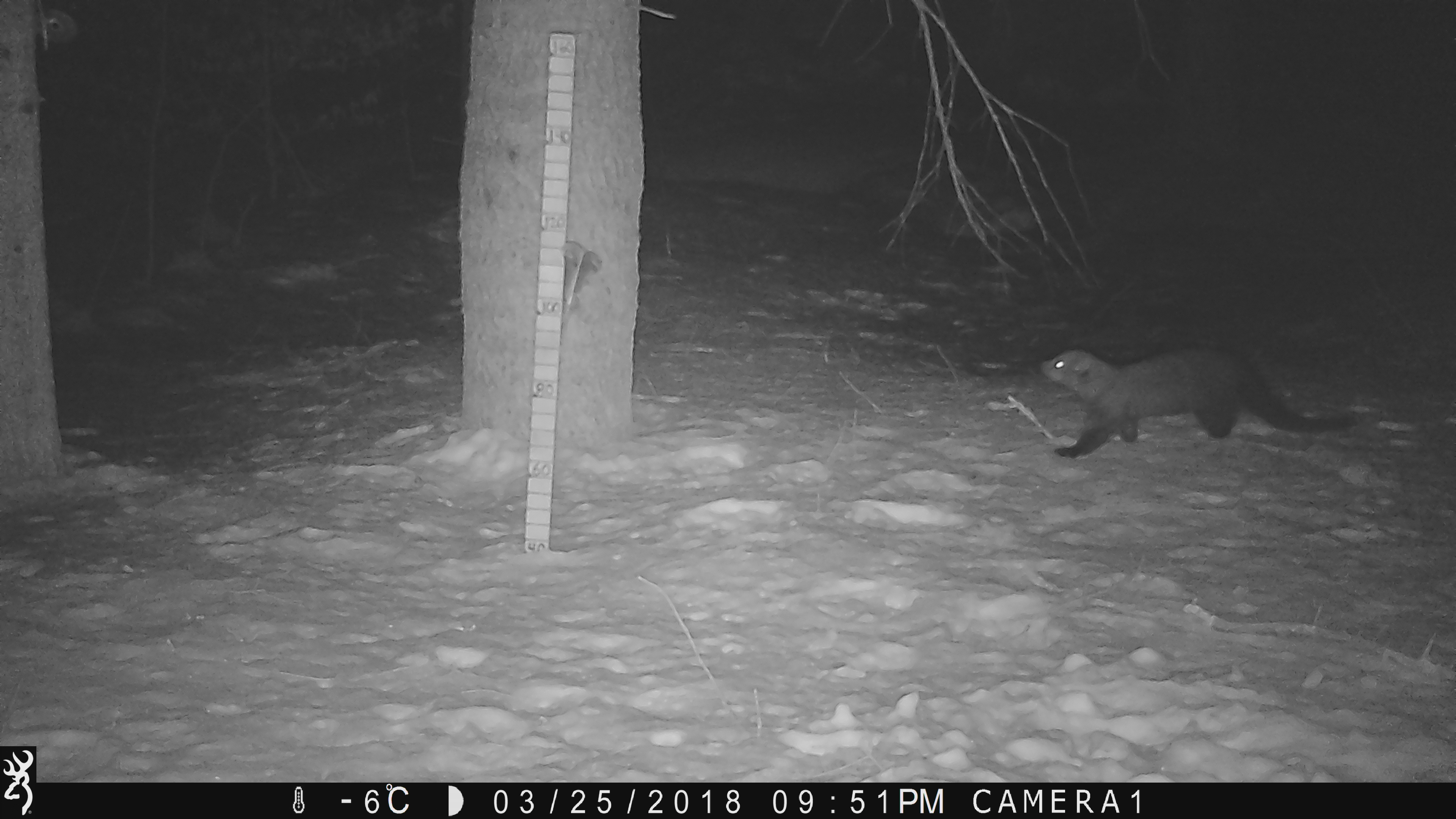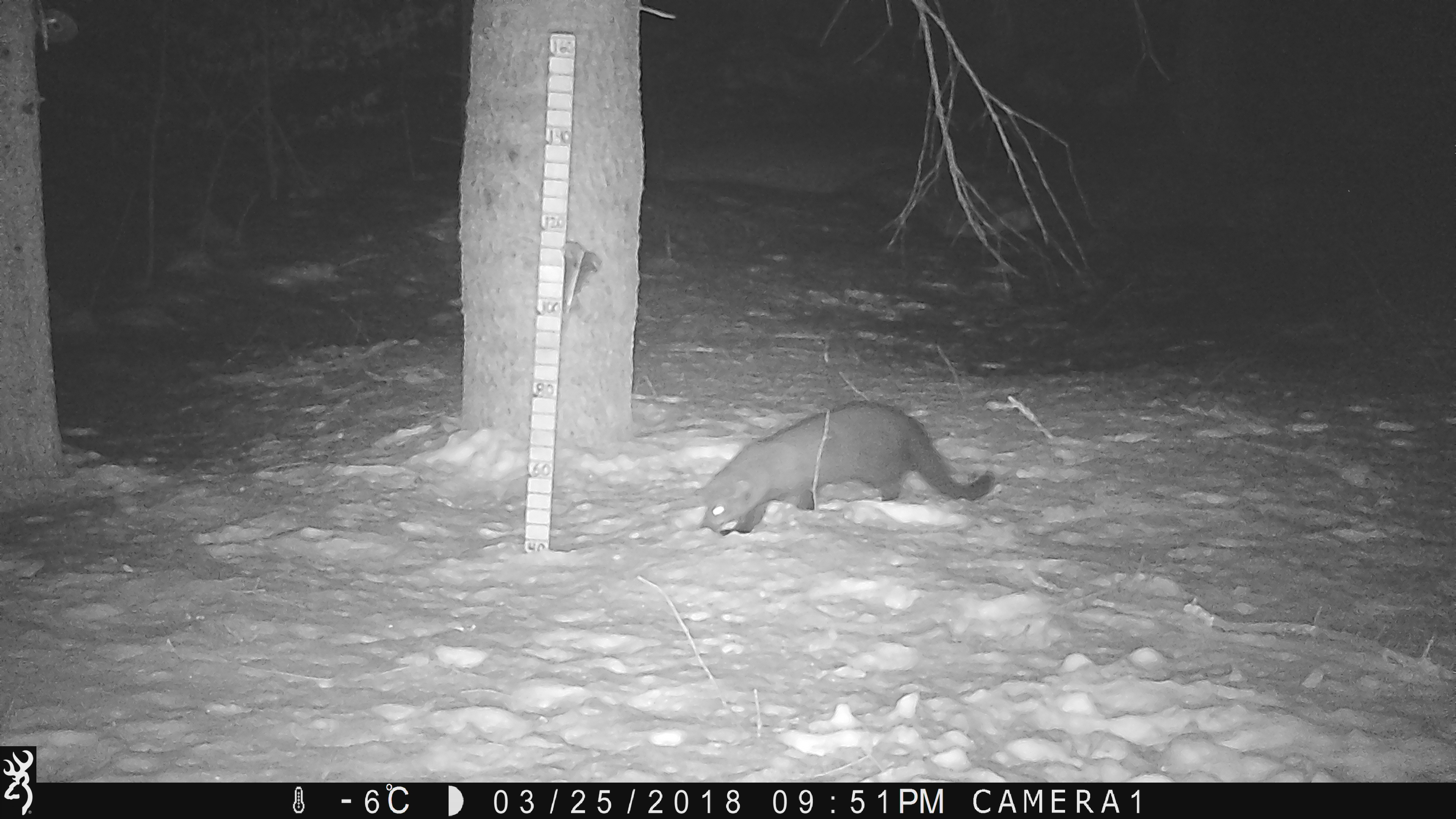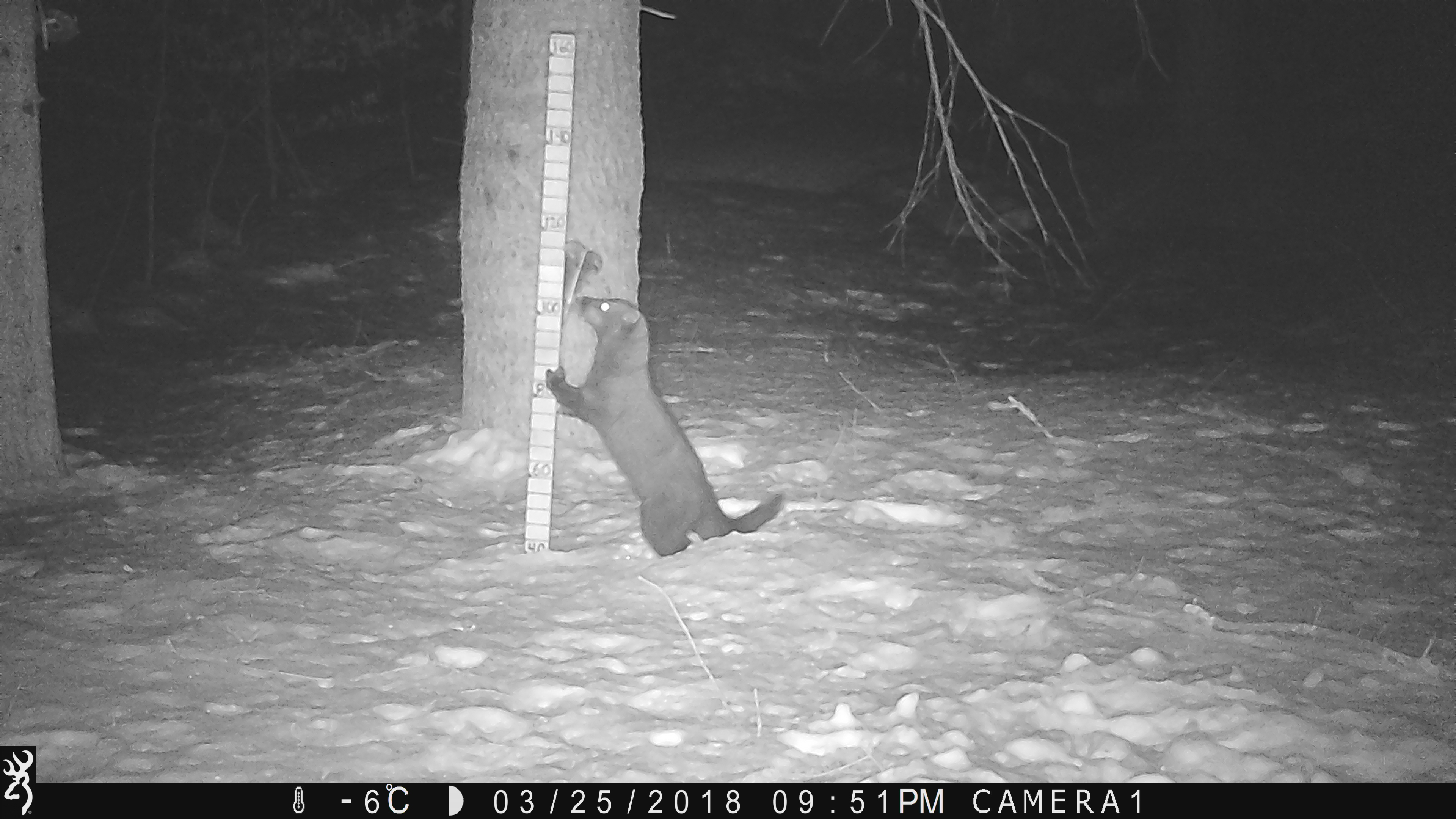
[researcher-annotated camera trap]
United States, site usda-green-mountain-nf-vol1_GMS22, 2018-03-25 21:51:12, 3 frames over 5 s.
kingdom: Animalia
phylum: Chordata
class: Mammalia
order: Carnivora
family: Mustelidae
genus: Pekania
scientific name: Pekania pennanti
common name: fisher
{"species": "fisher (Pekania pennanti)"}